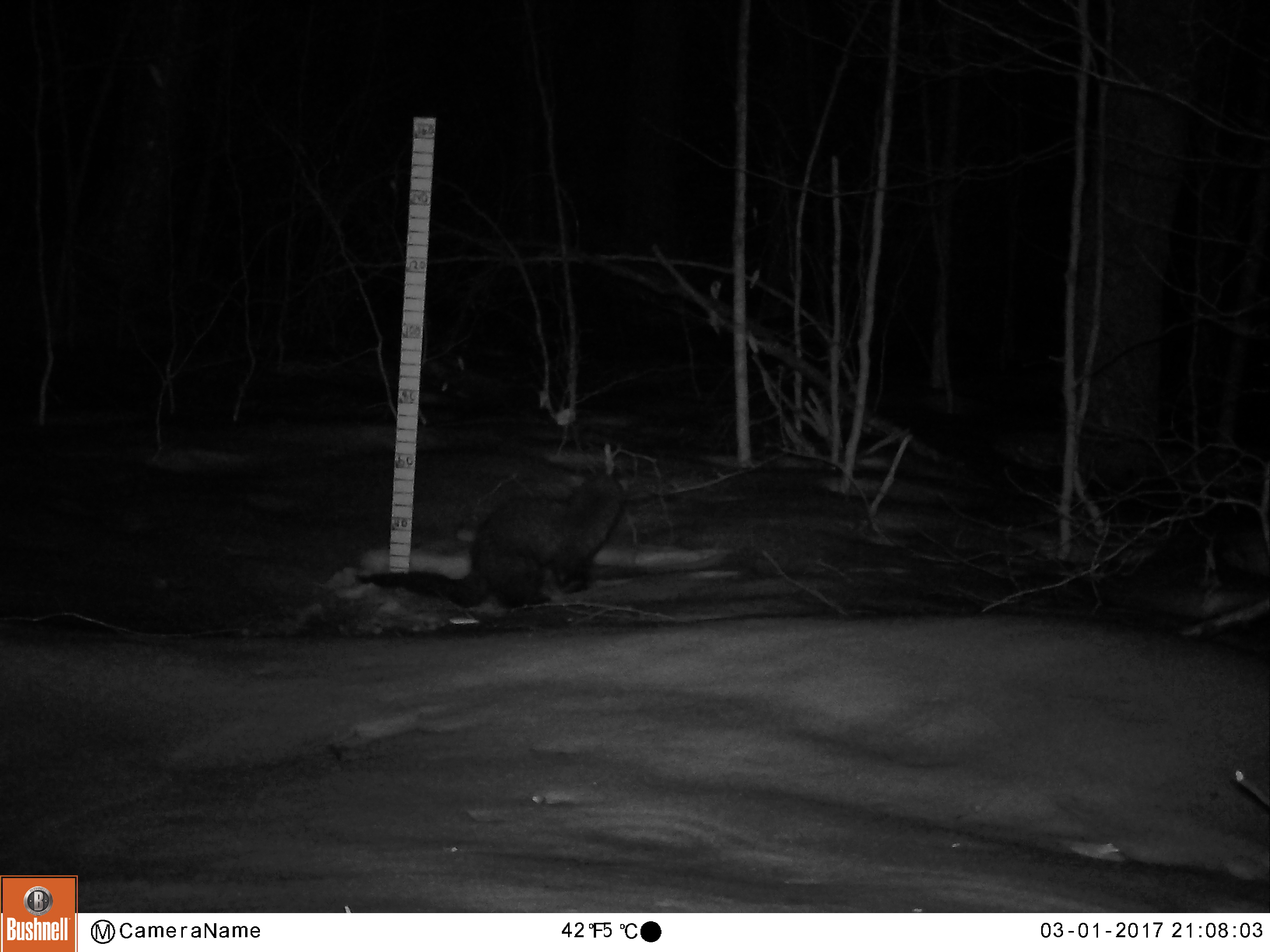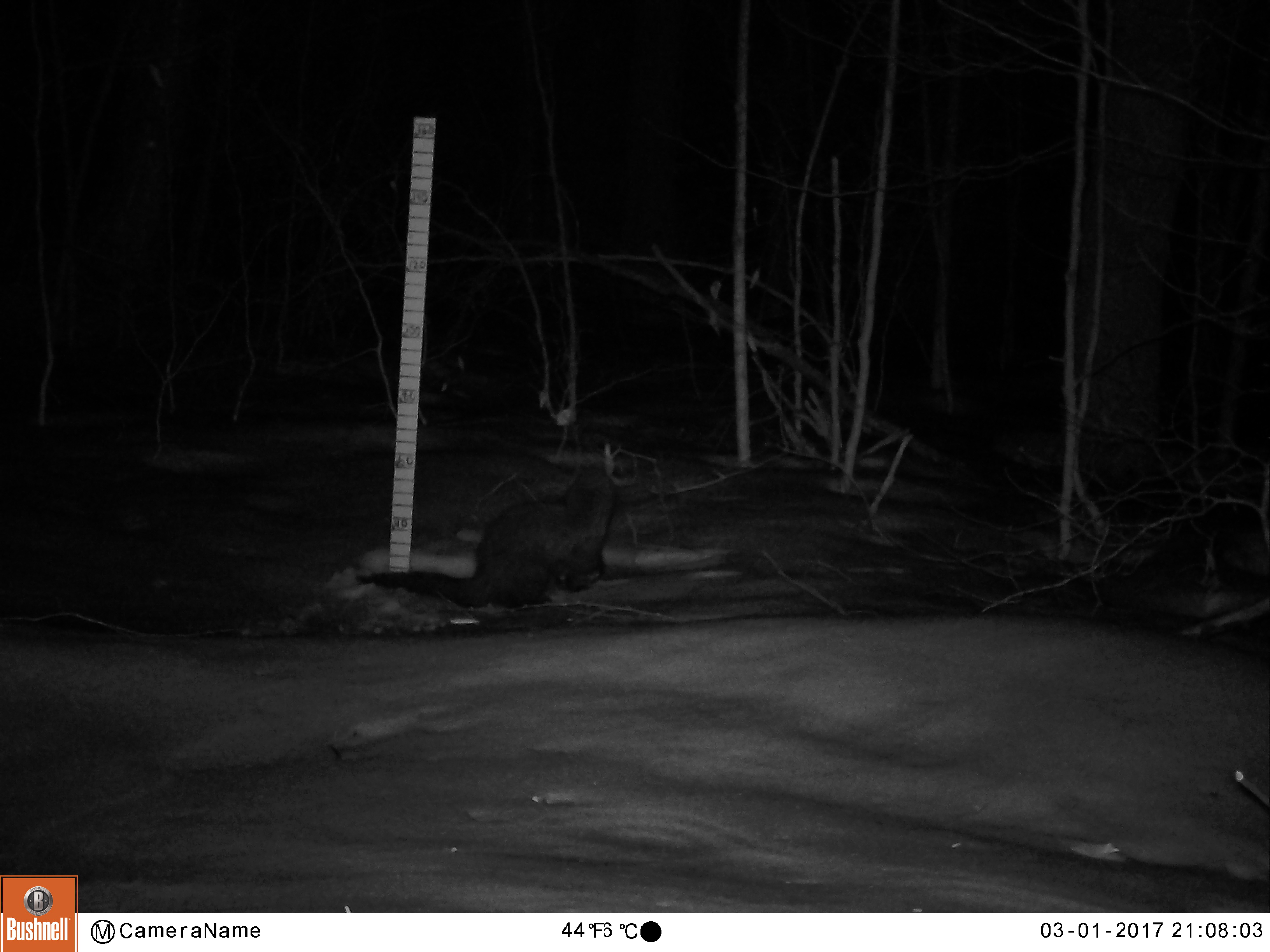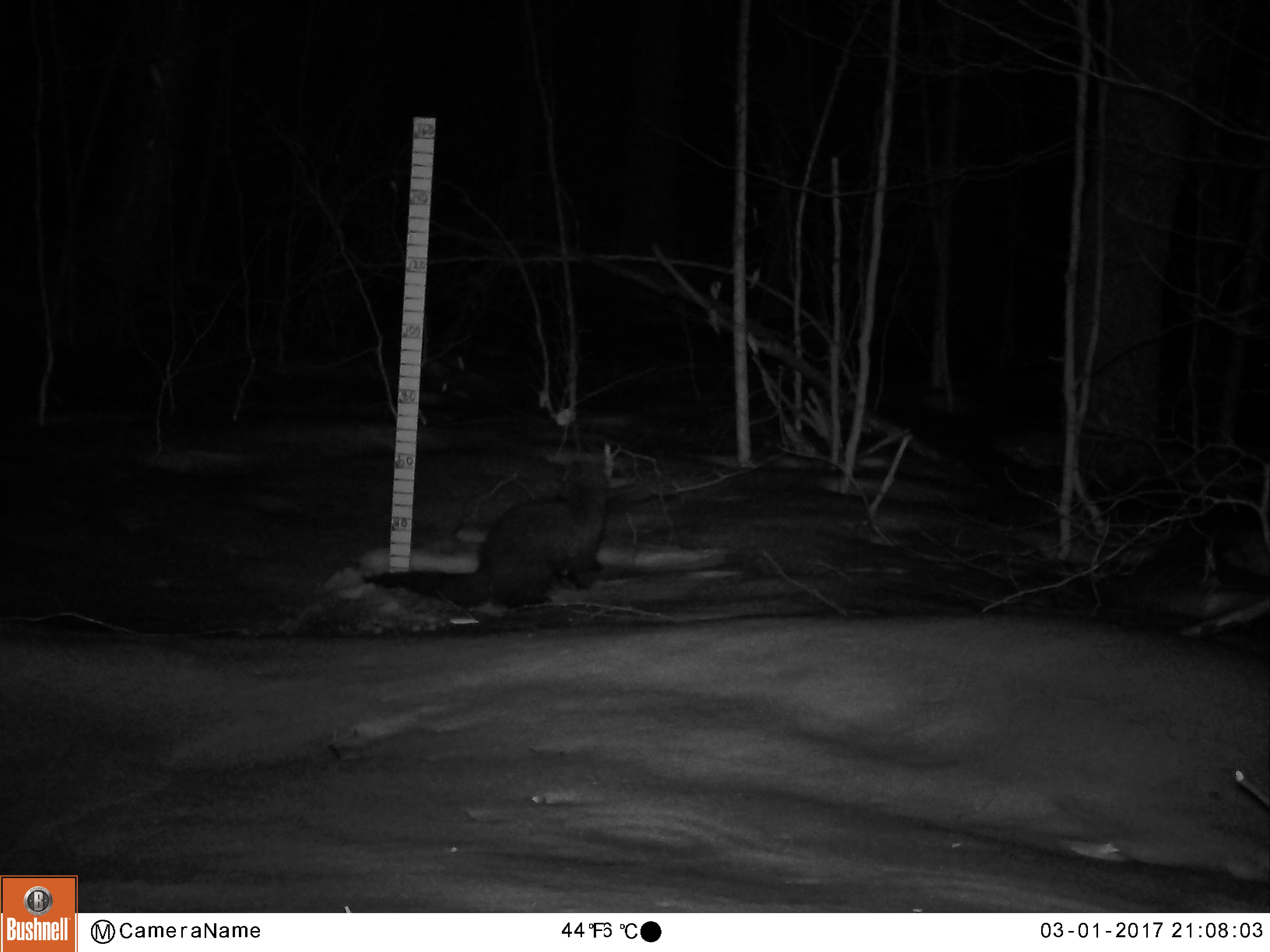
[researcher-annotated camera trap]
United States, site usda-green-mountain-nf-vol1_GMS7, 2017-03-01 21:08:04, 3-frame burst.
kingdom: Animalia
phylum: Chordata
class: Mammalia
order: Carnivora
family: Mustelidae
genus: Pekania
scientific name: Pekania pennanti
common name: fisher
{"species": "fisher (Pekania pennanti)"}